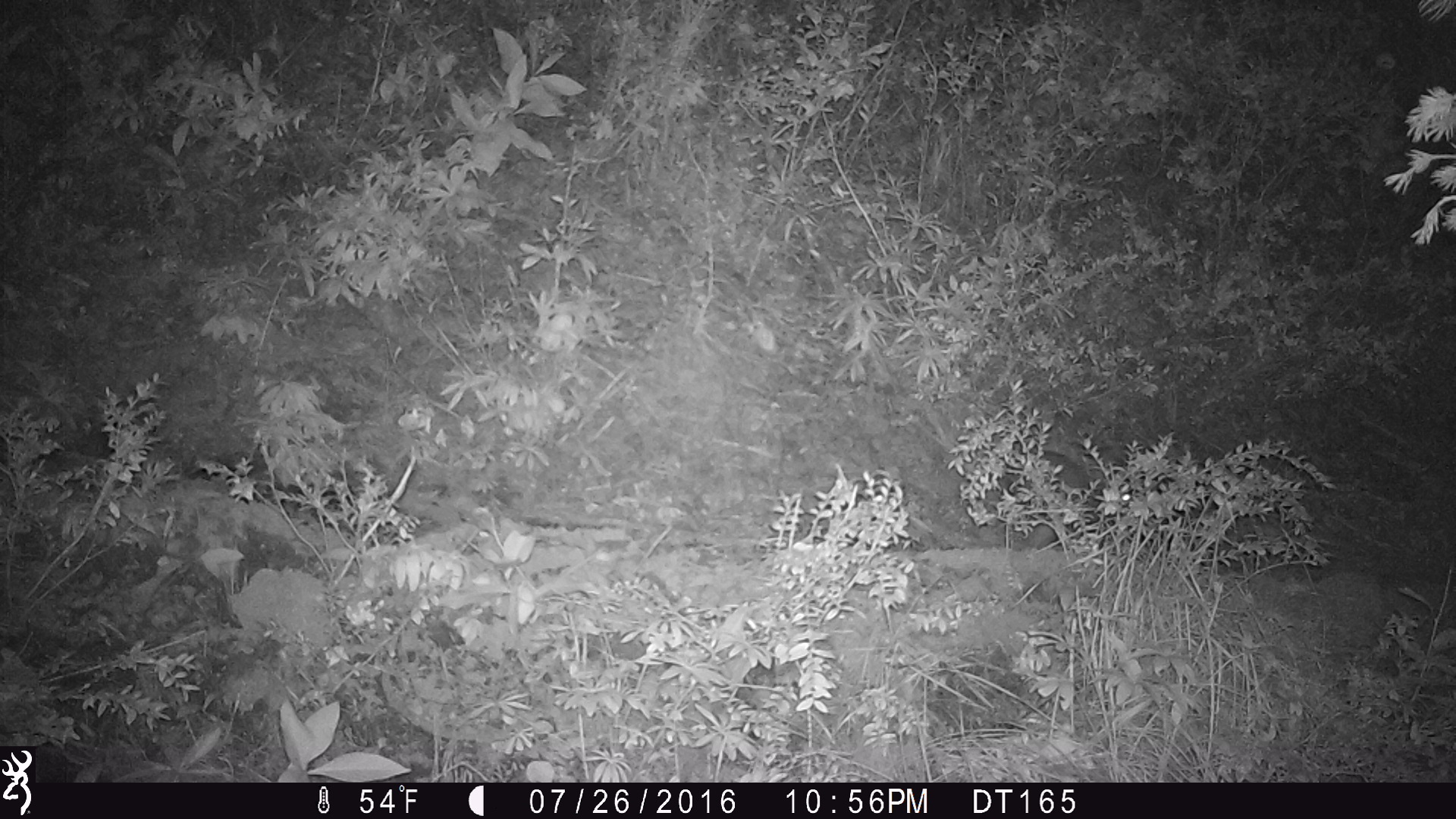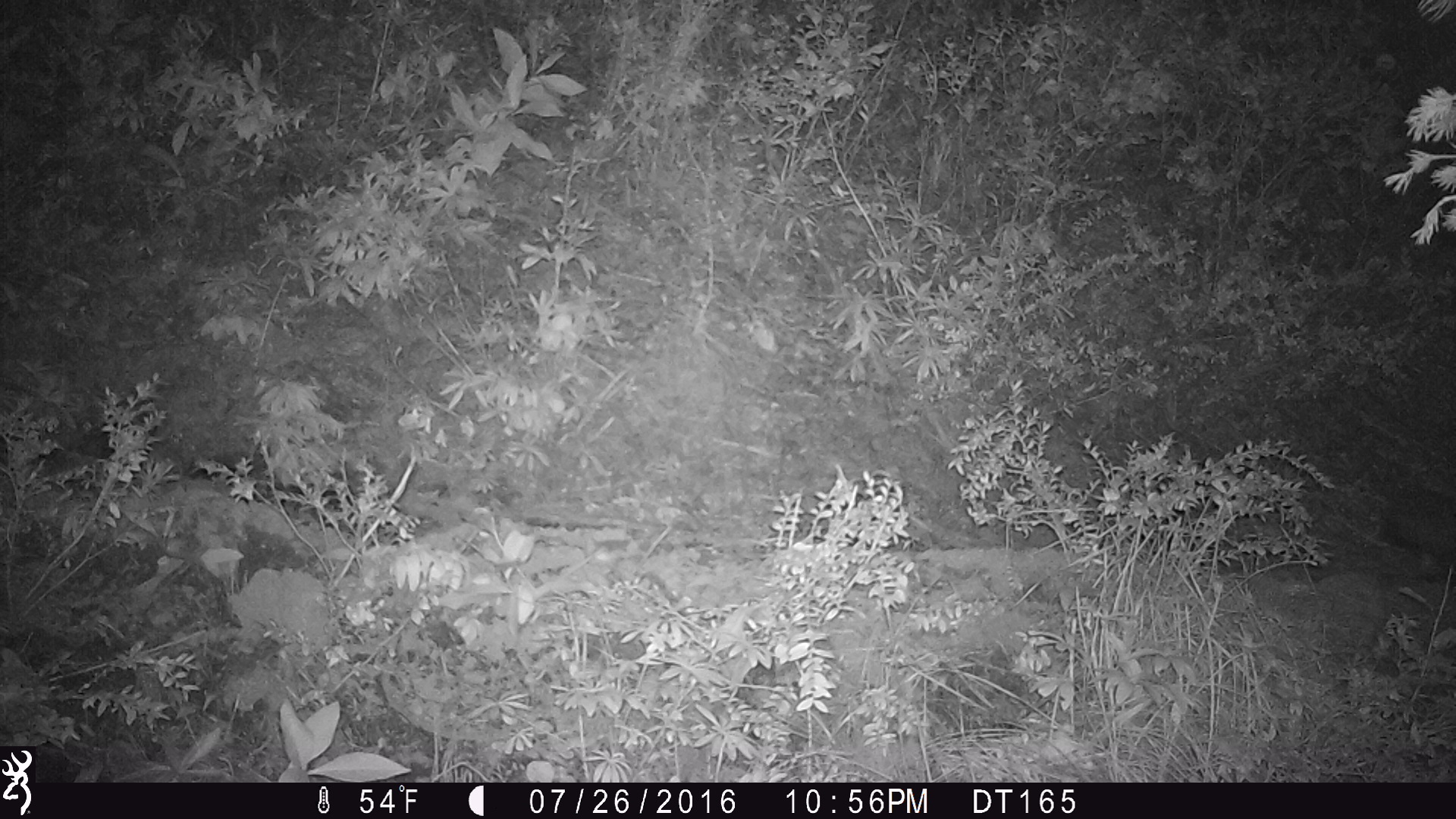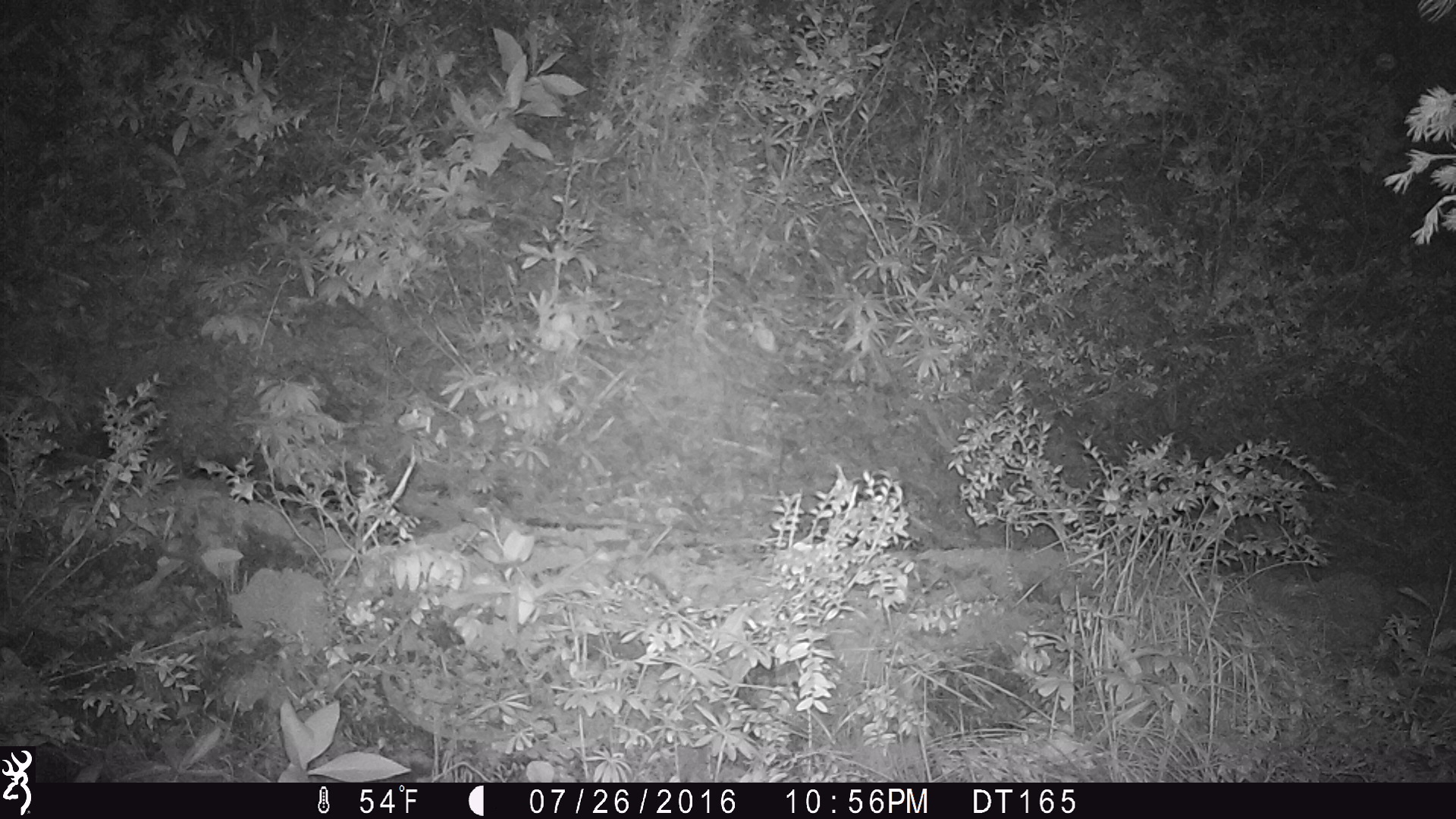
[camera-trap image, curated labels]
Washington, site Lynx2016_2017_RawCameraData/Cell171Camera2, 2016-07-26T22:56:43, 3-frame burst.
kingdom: Animalia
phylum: Chordata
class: Mammalia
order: Lagomorpha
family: Leporidae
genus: Lepus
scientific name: Lepus americanus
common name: snowshoe hare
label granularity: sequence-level